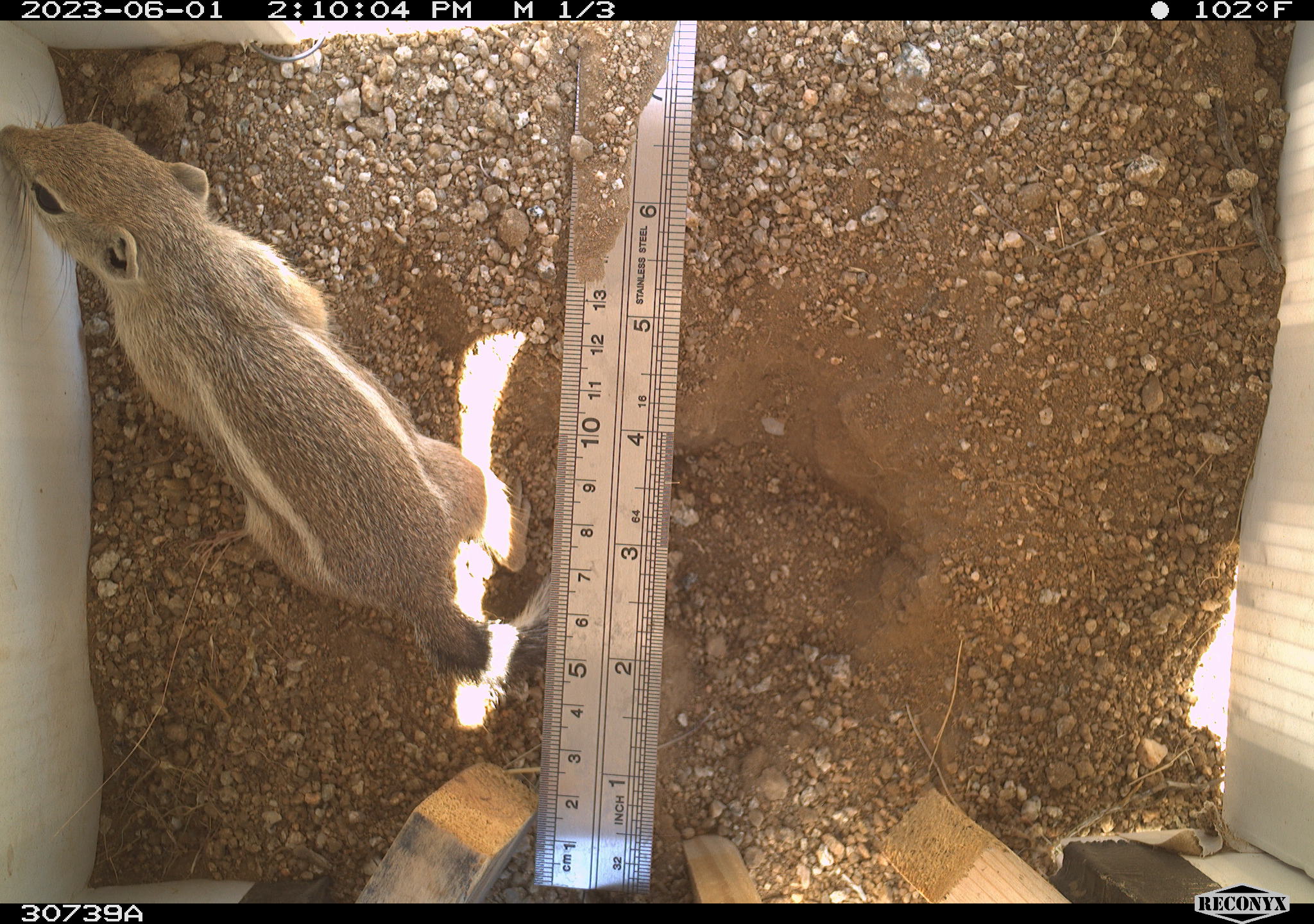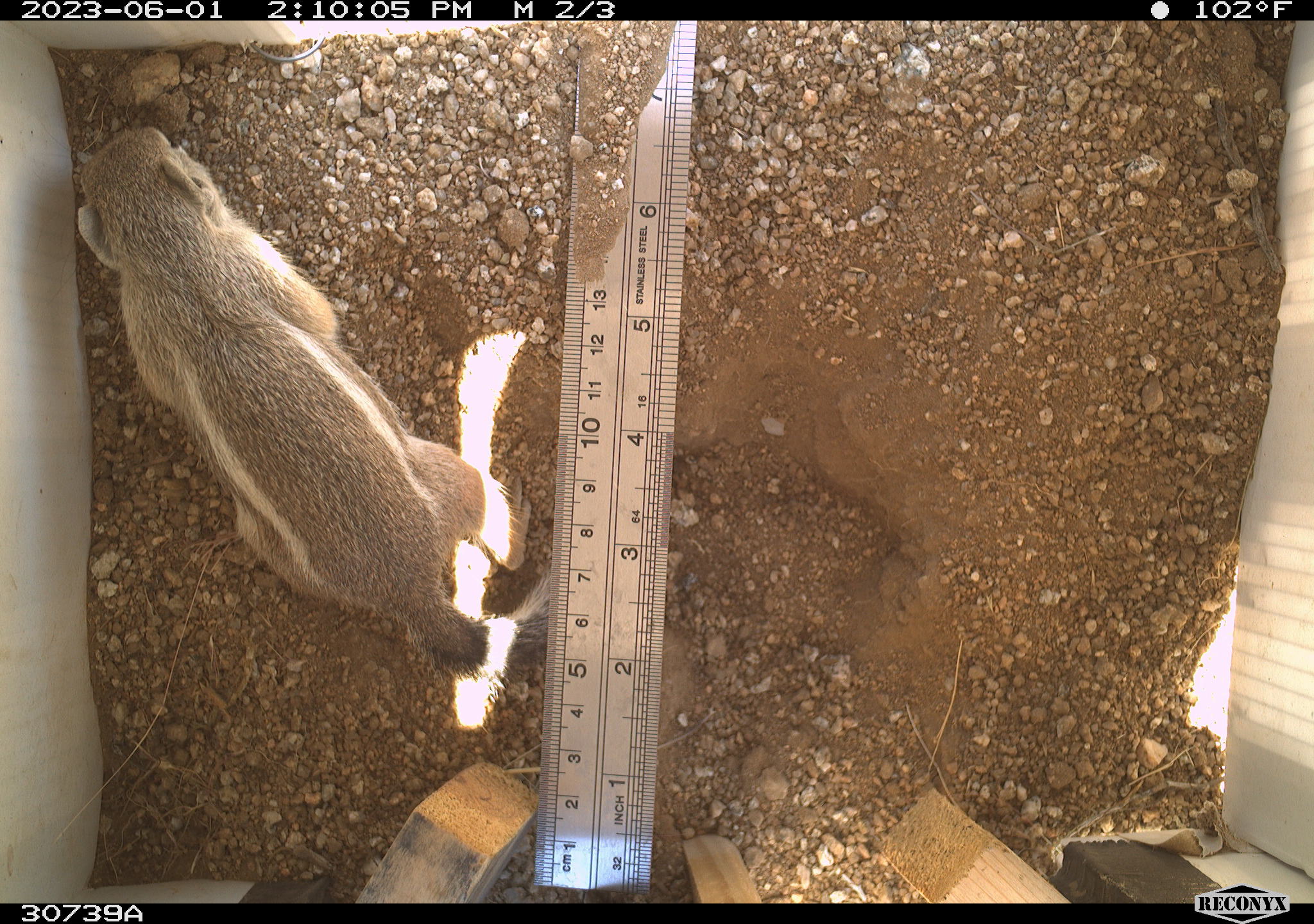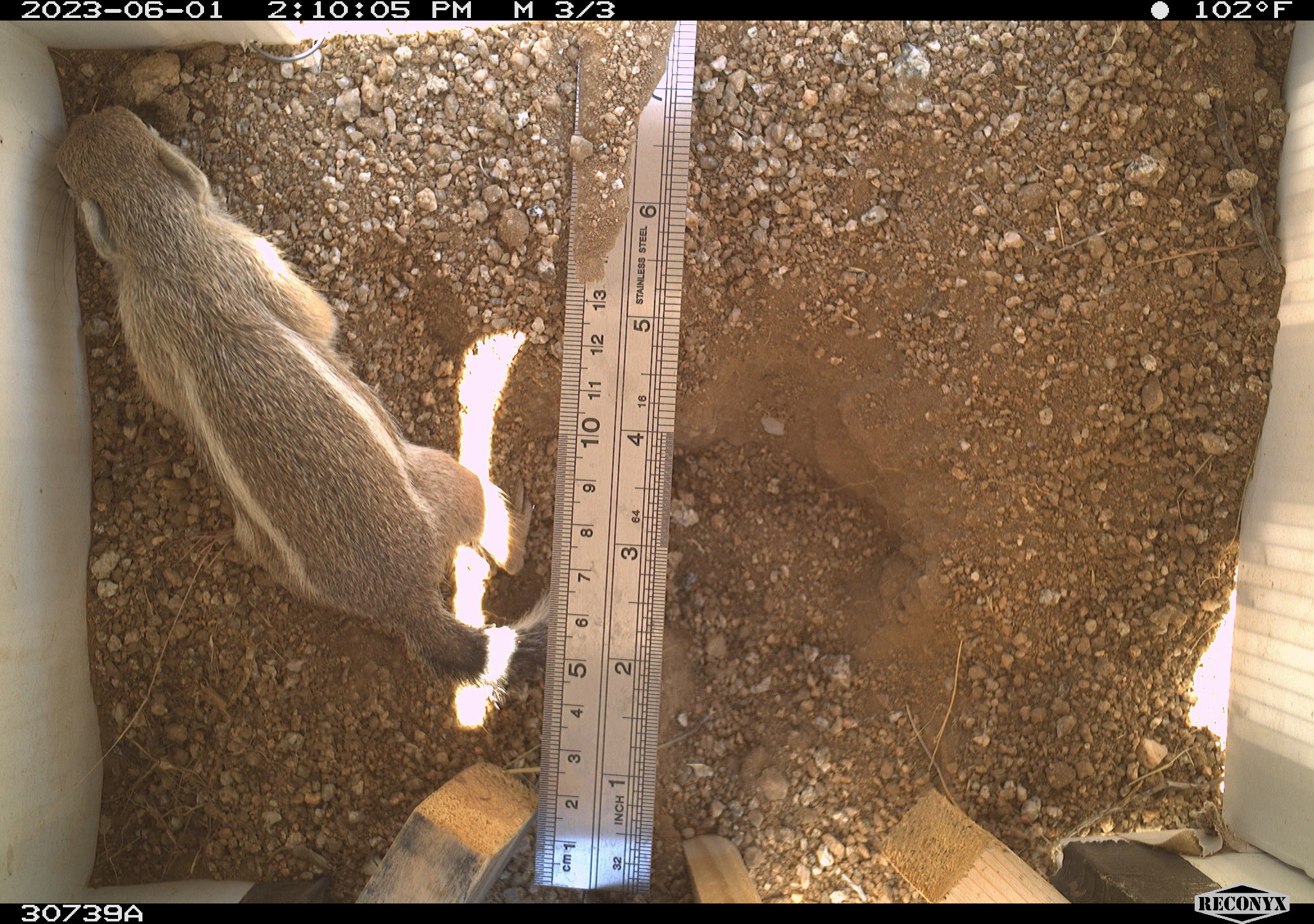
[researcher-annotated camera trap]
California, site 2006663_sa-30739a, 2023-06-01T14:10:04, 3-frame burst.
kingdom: Animalia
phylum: Chordata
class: Mammalia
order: Rodentia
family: Sciuridae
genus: Ammospermophilus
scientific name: Ammospermophilus leucurus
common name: white-tailed antelope squirrel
White-tailed antelope squirrel (Ammospermophilus leucurus).